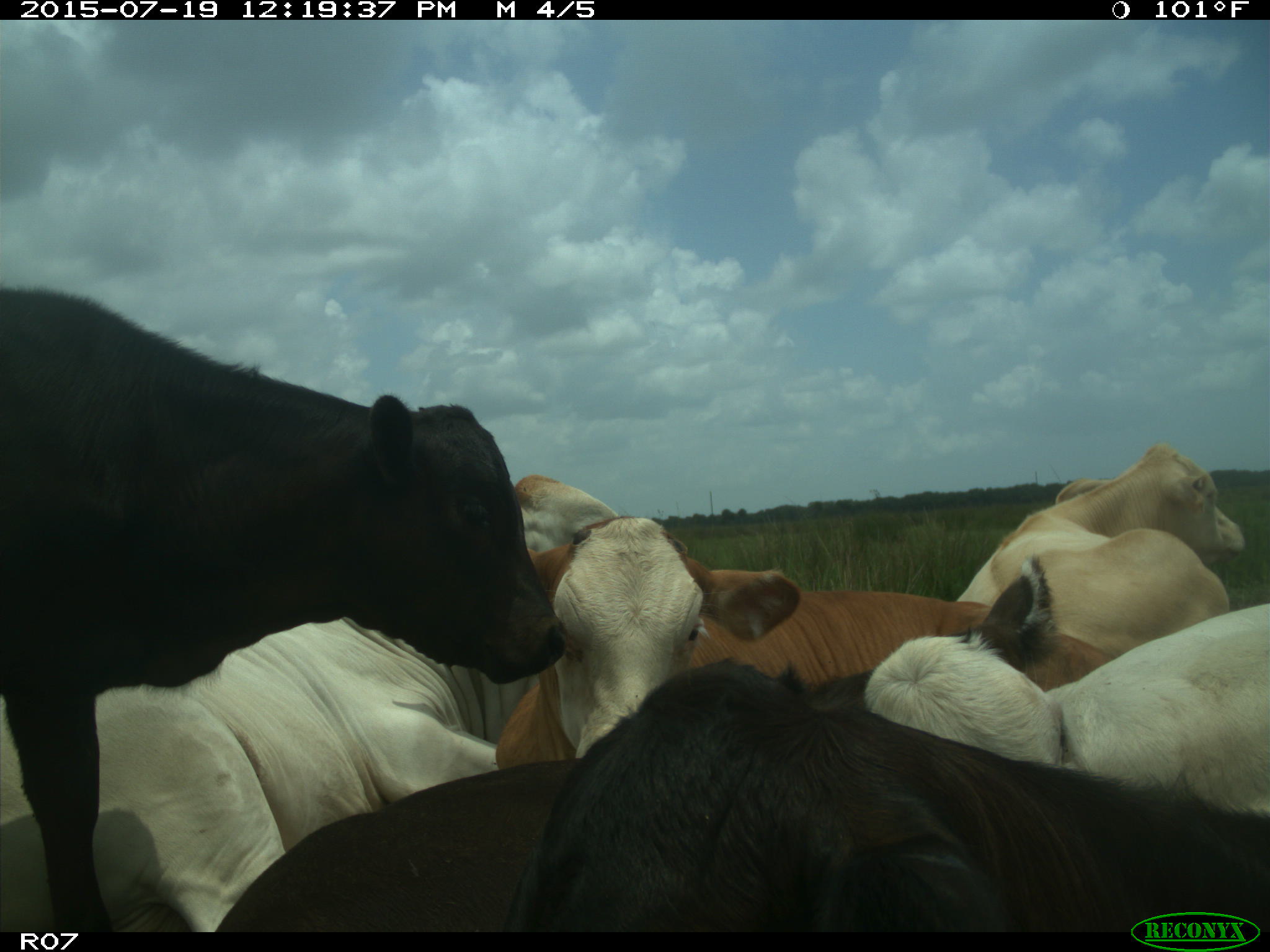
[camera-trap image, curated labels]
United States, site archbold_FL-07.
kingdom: Animalia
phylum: Chordata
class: Mammalia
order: Artiodactyla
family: Bovidae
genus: Bos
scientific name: Bos taurus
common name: domestic cow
Bos taurus (domestic cow).